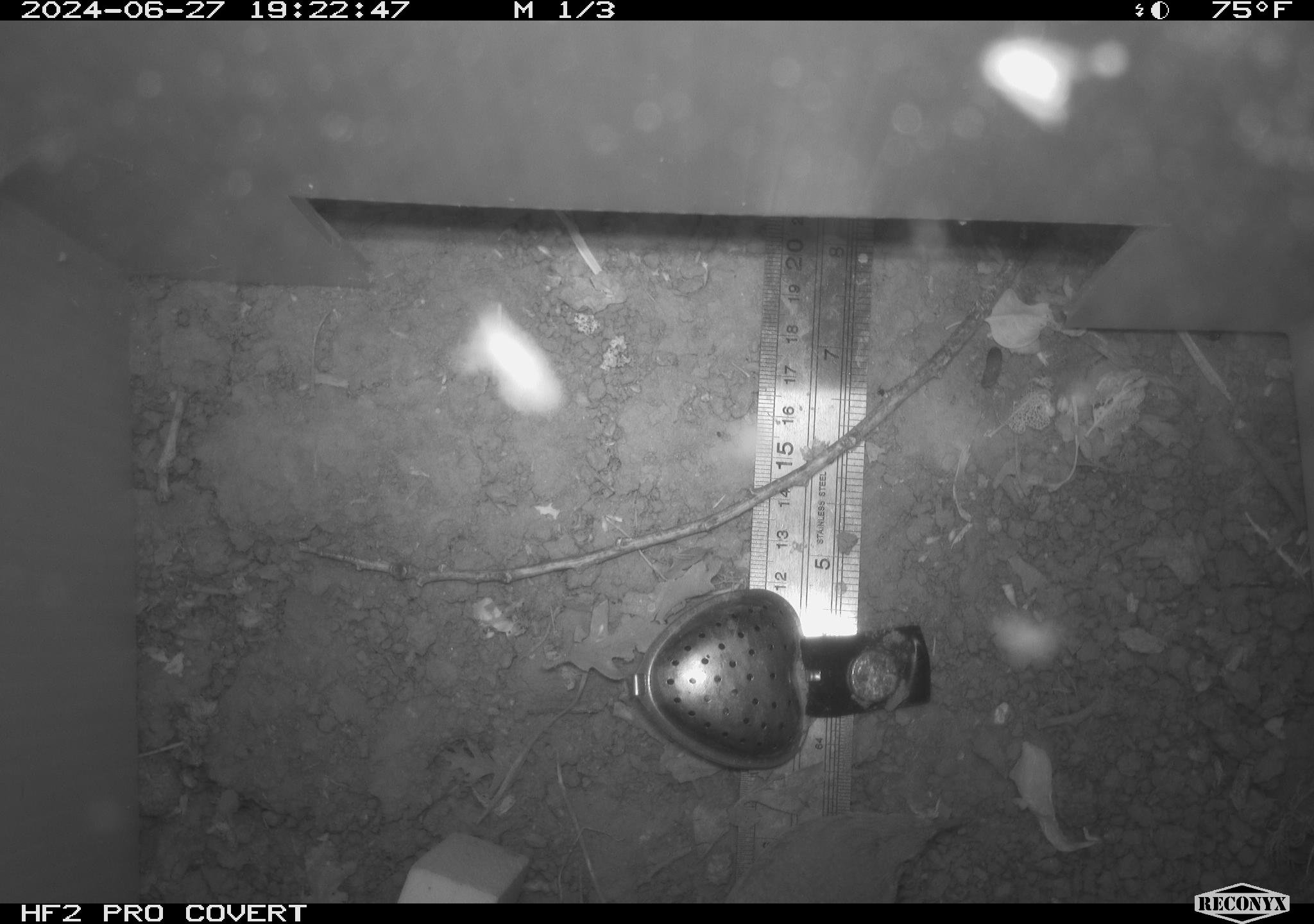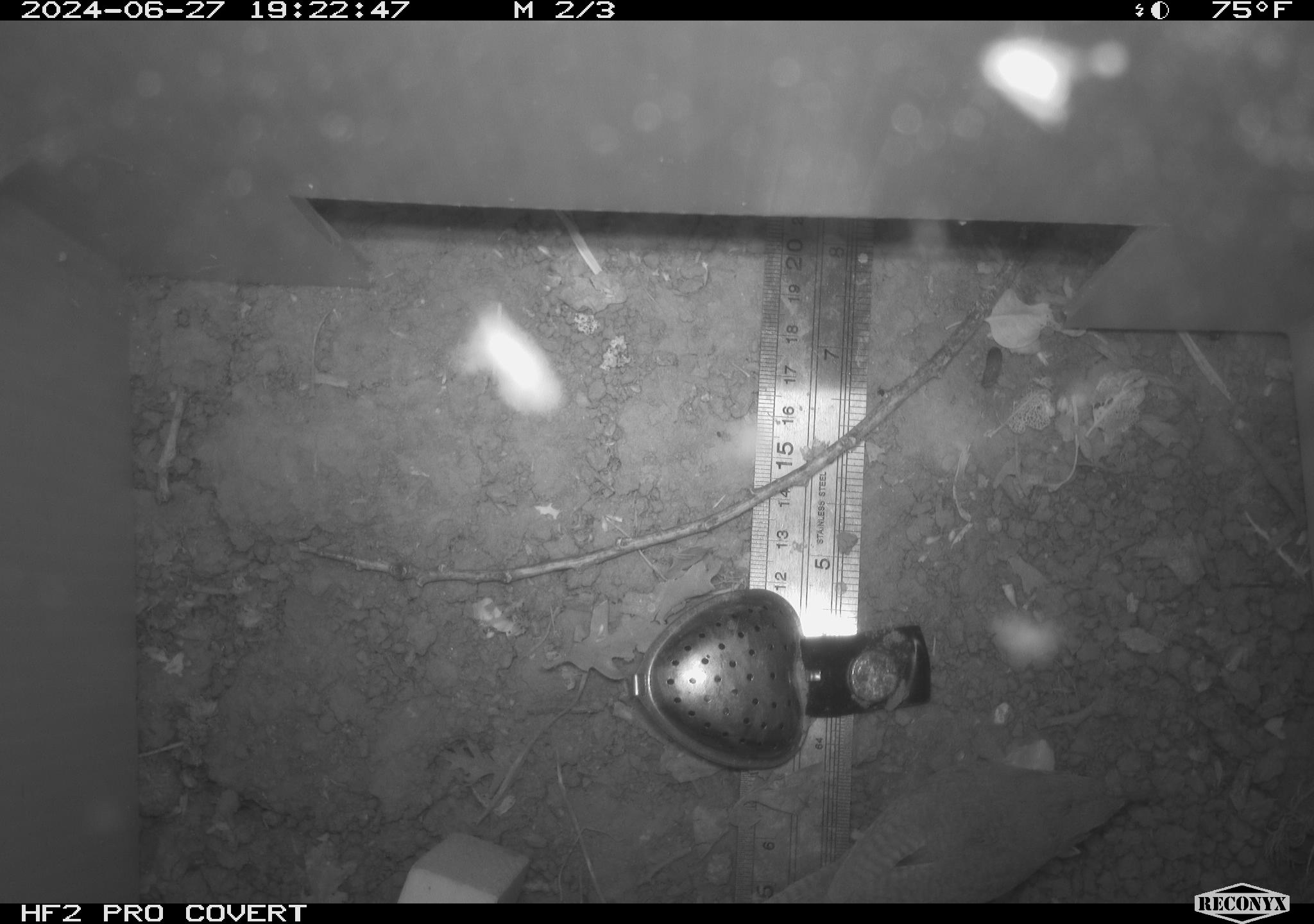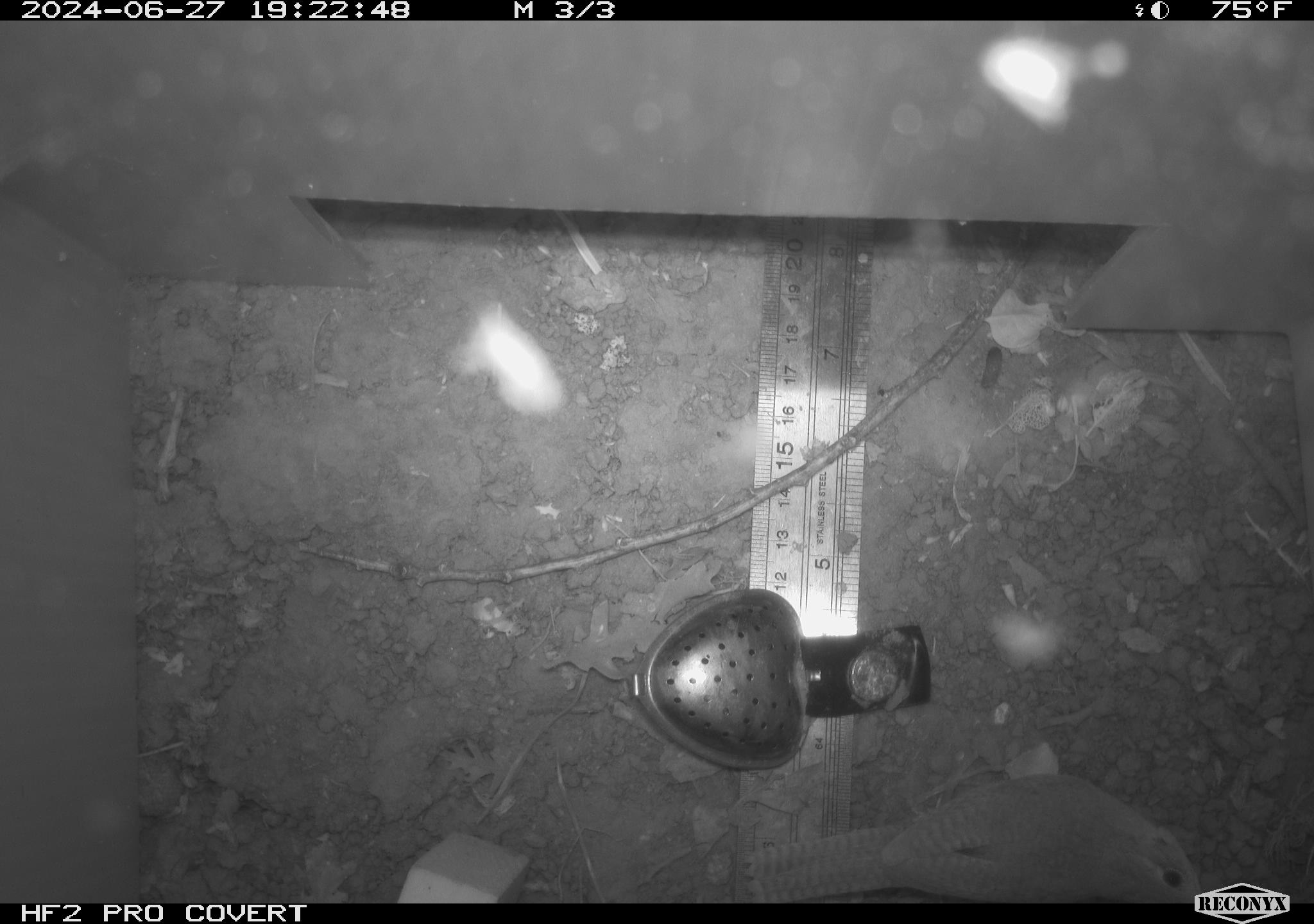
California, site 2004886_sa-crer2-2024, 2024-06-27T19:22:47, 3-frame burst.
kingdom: Animalia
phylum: Chordata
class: Aves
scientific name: Aves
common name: bird